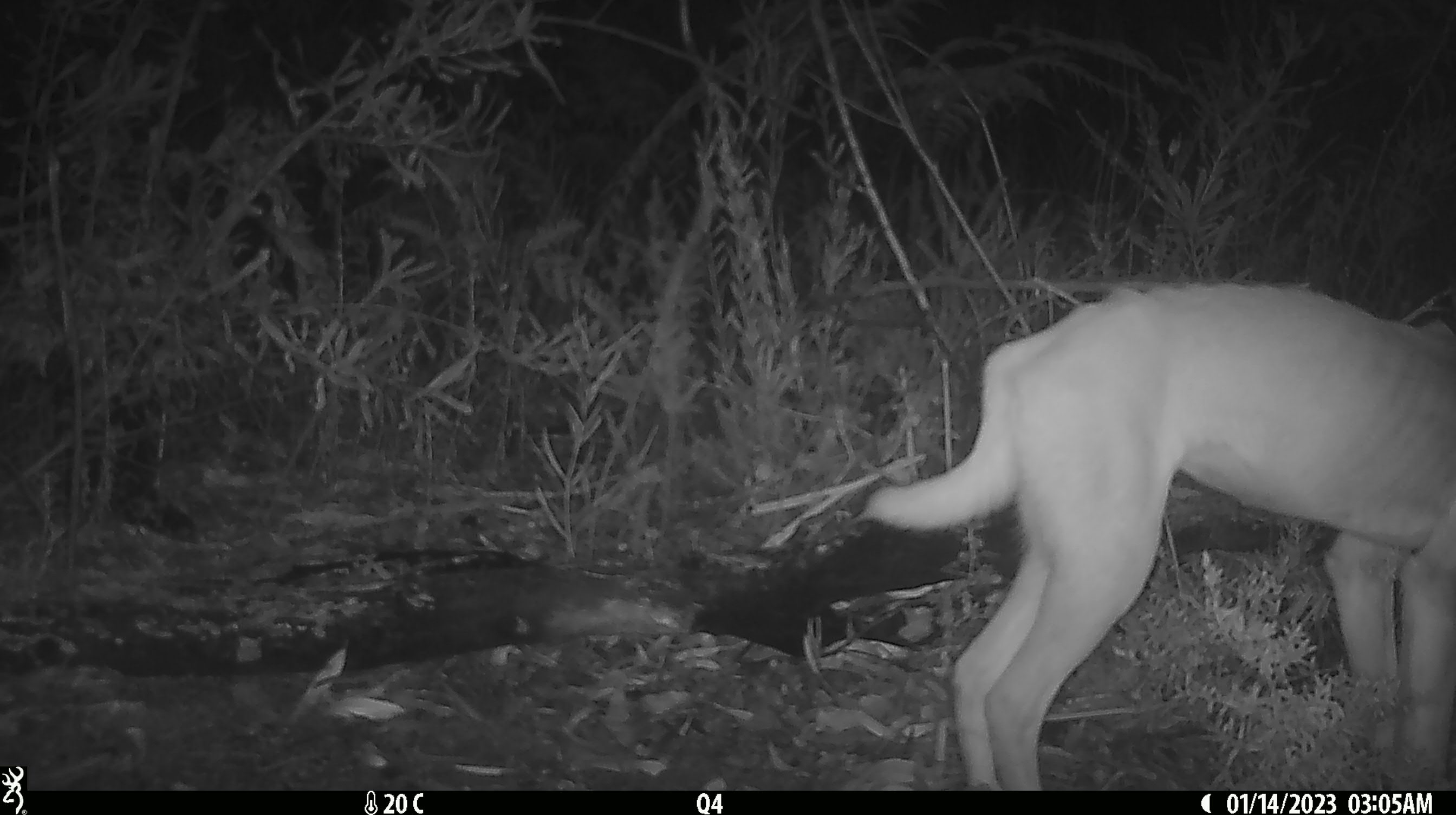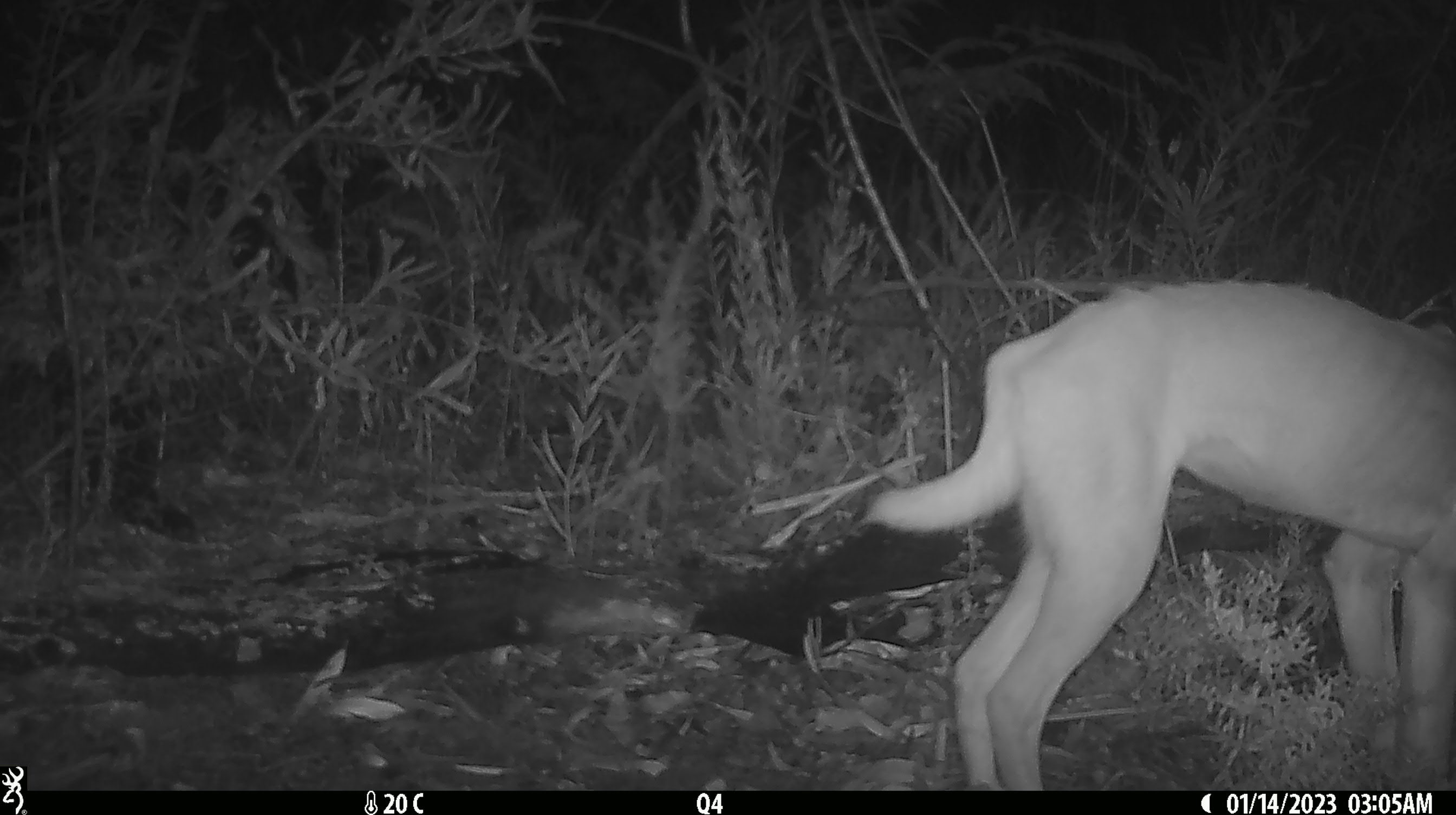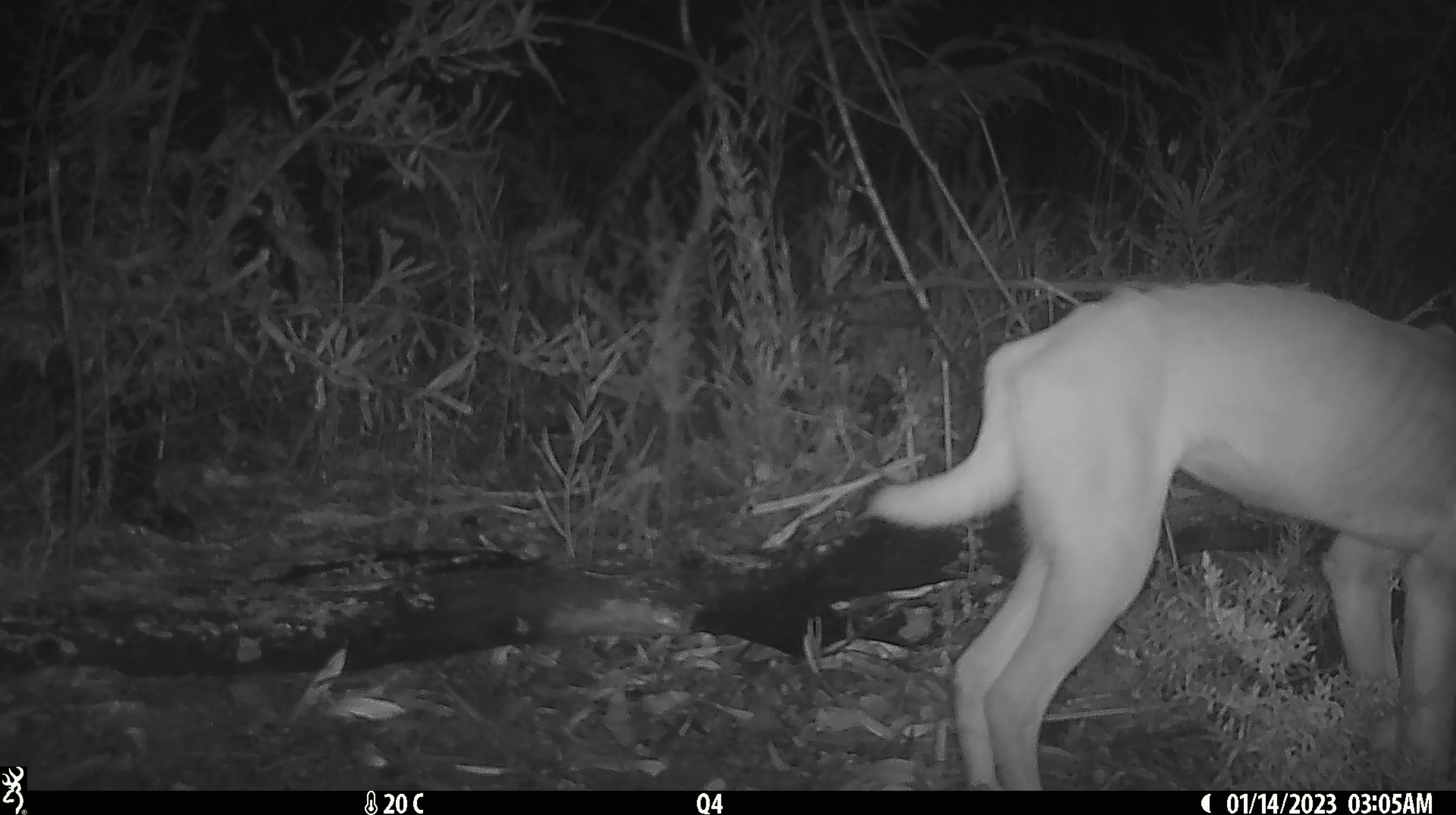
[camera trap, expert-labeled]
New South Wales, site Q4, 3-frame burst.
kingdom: Animalia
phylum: Chordata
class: Mammalia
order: Carnivora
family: Canidae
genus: Canis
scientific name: Canis familiaris dingo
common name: dingo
Dingo (Canis familiaris dingo).